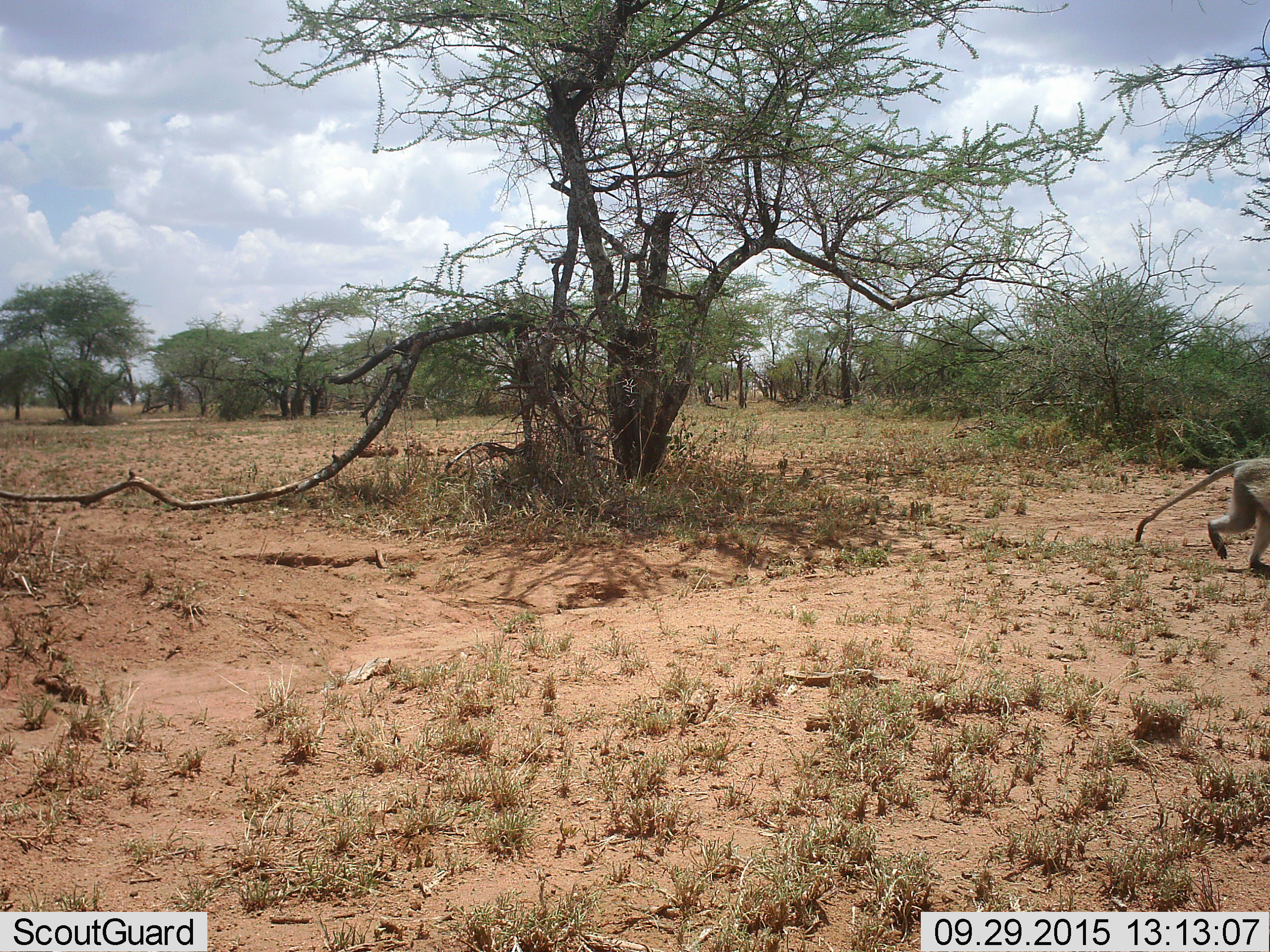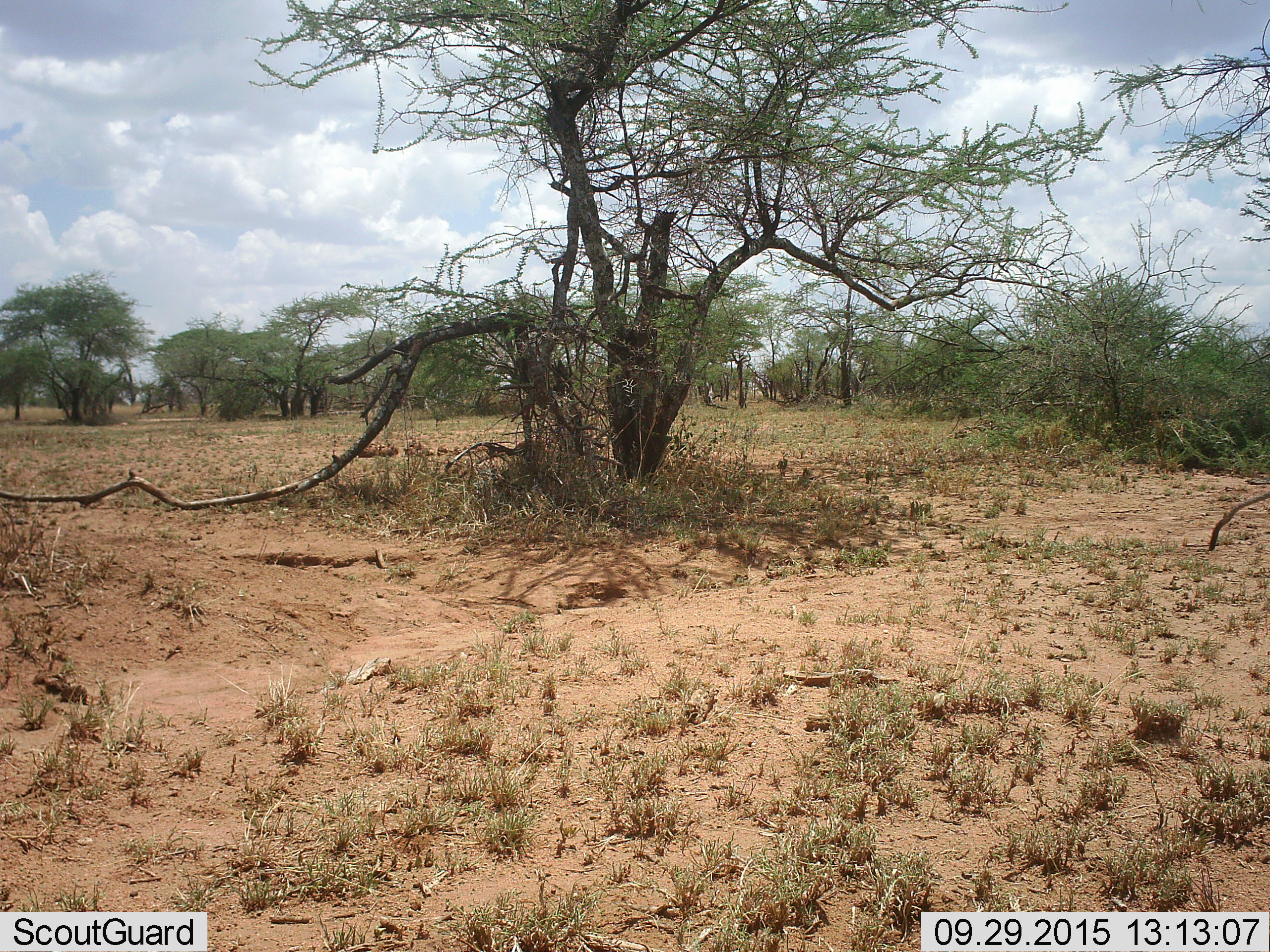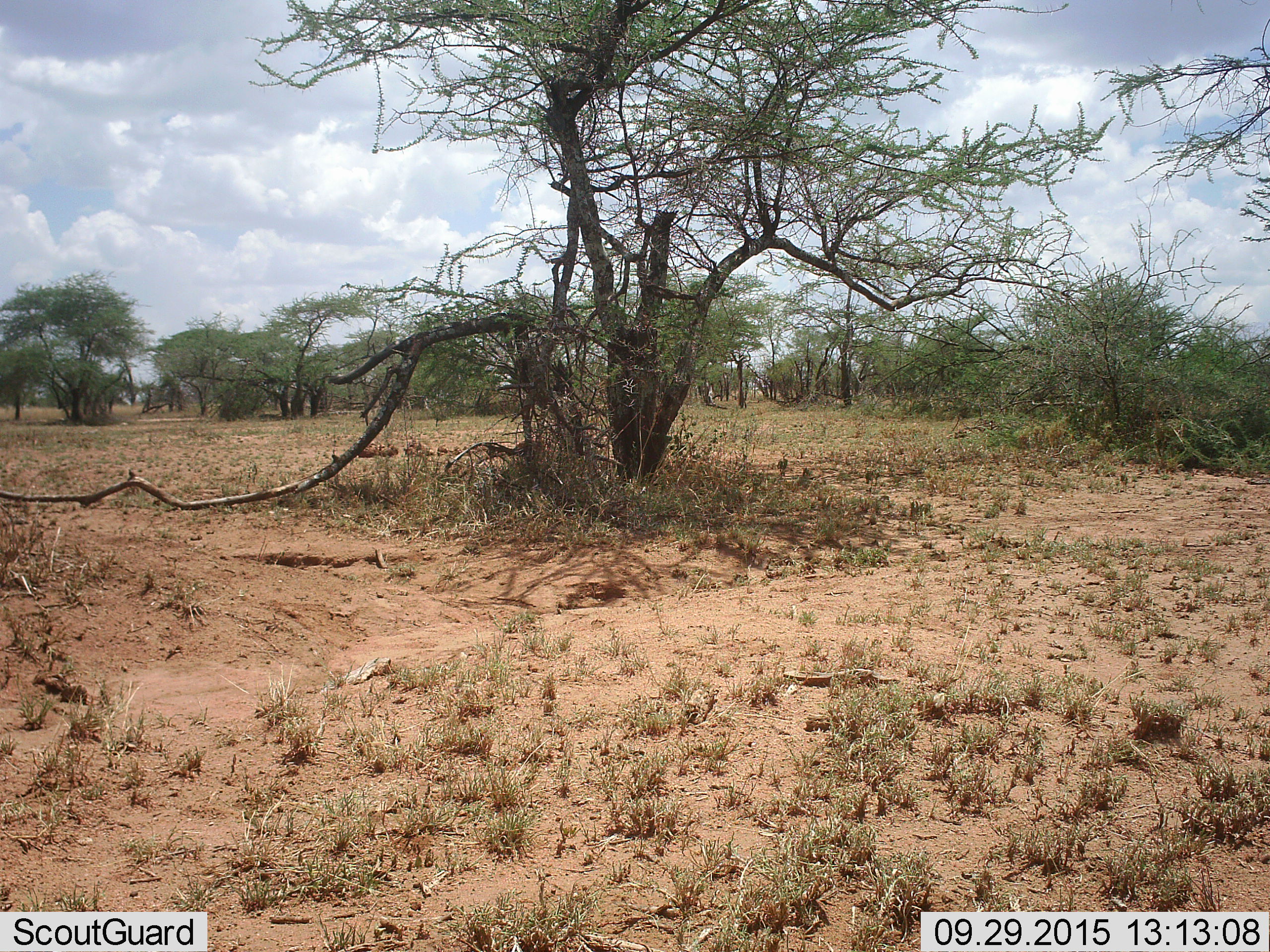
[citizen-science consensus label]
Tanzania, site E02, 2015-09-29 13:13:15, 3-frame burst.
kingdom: Animalia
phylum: Chordata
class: Mammalia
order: Primates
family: Cercopithecidae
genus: Chlorocebus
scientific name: Chlorocebus pygerythrus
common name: vervet monkey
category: monkeyvervet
Monkeyvervet (vervet monkey) (Chlorocebus pygerythrus), count 1. Behavior (volunteer vote fractions): standing 0%, resting 0%, moving 100%, interacting 0%. Young present (vote fraction): 0%. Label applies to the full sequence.